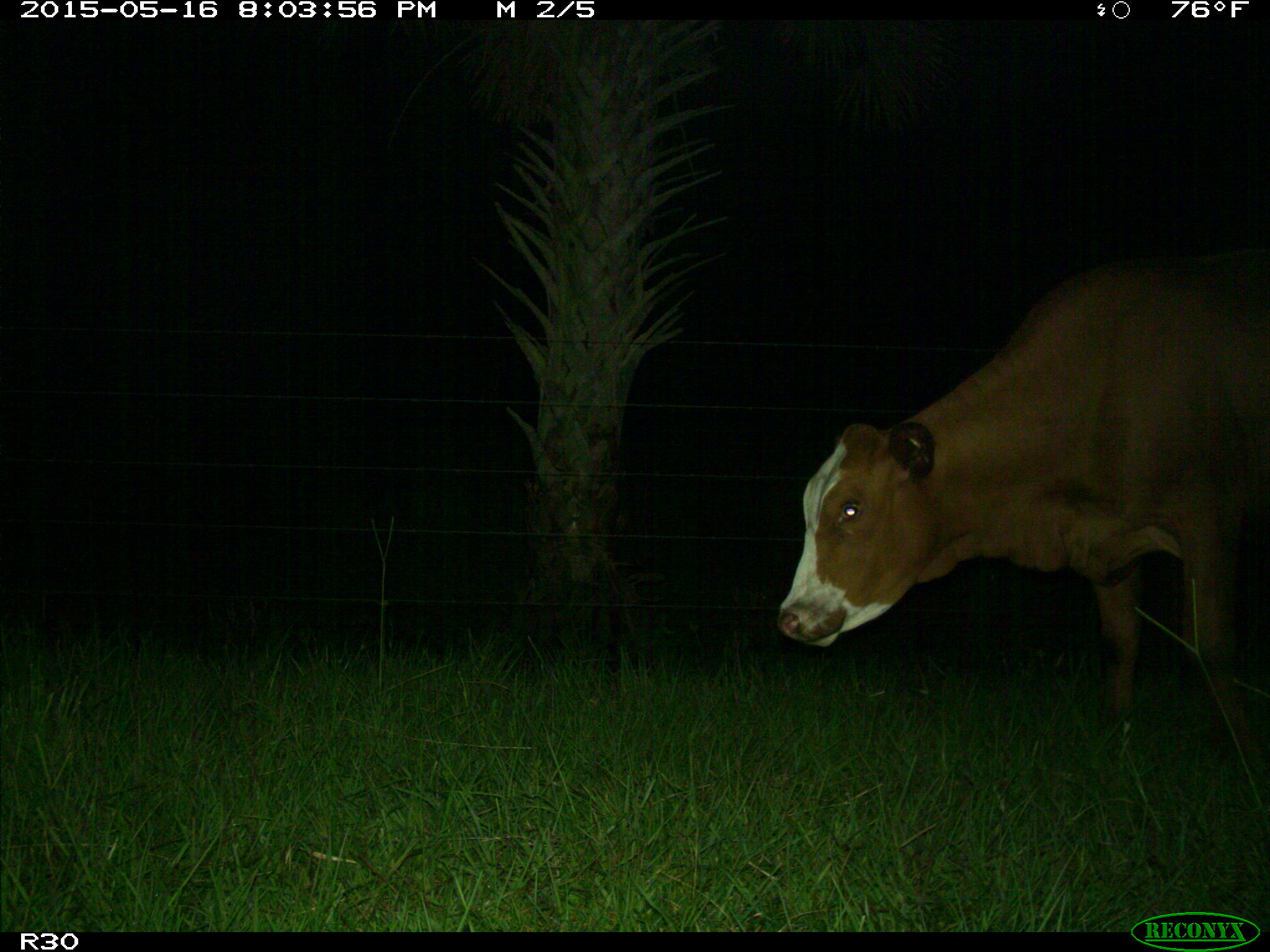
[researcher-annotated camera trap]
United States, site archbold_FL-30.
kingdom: Animalia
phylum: Chordata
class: Mammalia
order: Artiodactyla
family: Bovidae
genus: Bos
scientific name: Bos taurus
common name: domestic cow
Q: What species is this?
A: Bos taurus (domestic cow).